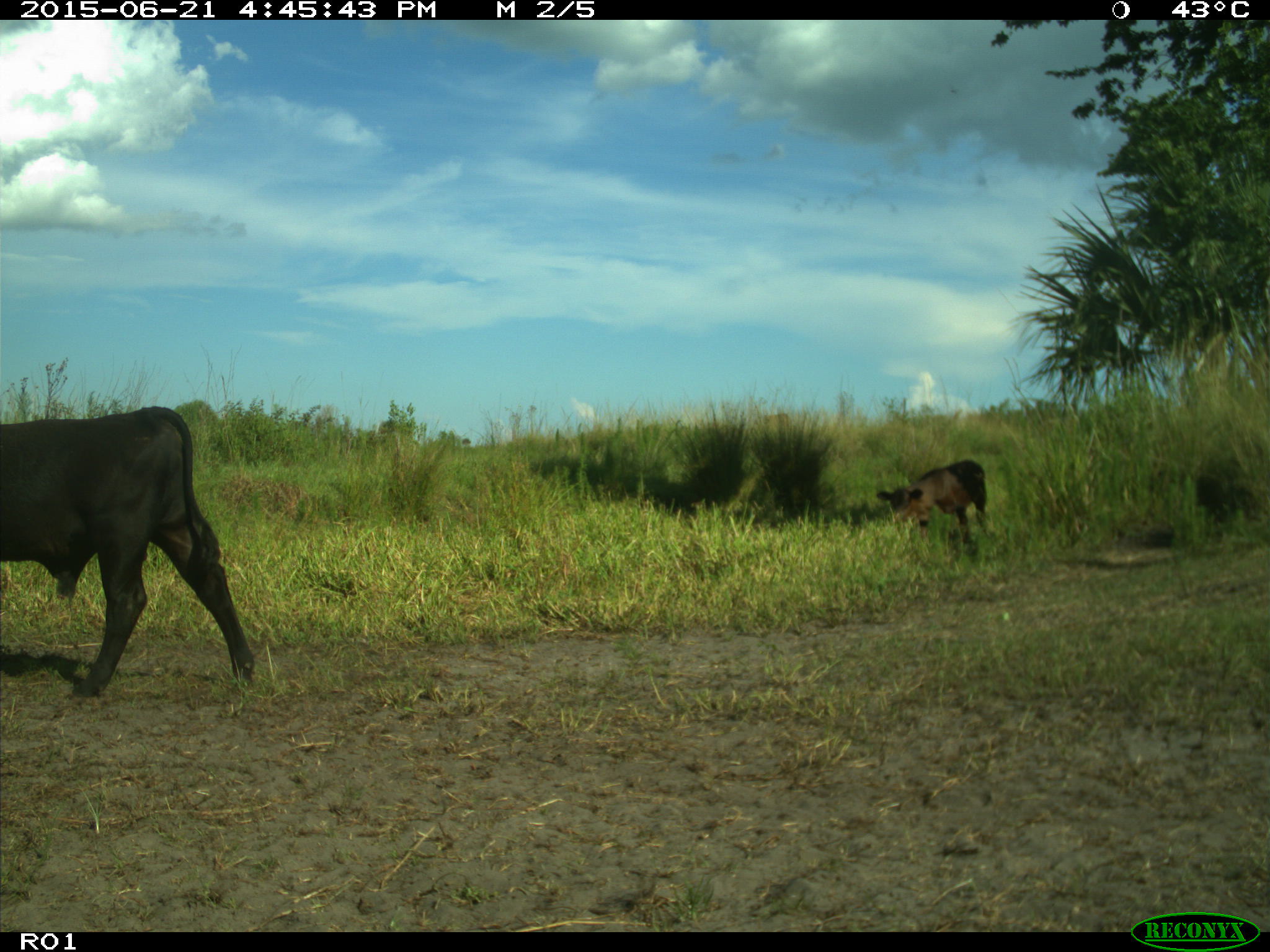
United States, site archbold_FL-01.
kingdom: Animalia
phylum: Chordata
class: Mammalia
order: Artiodactyla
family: Bovidae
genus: Bos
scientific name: Bos taurus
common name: domestic cow